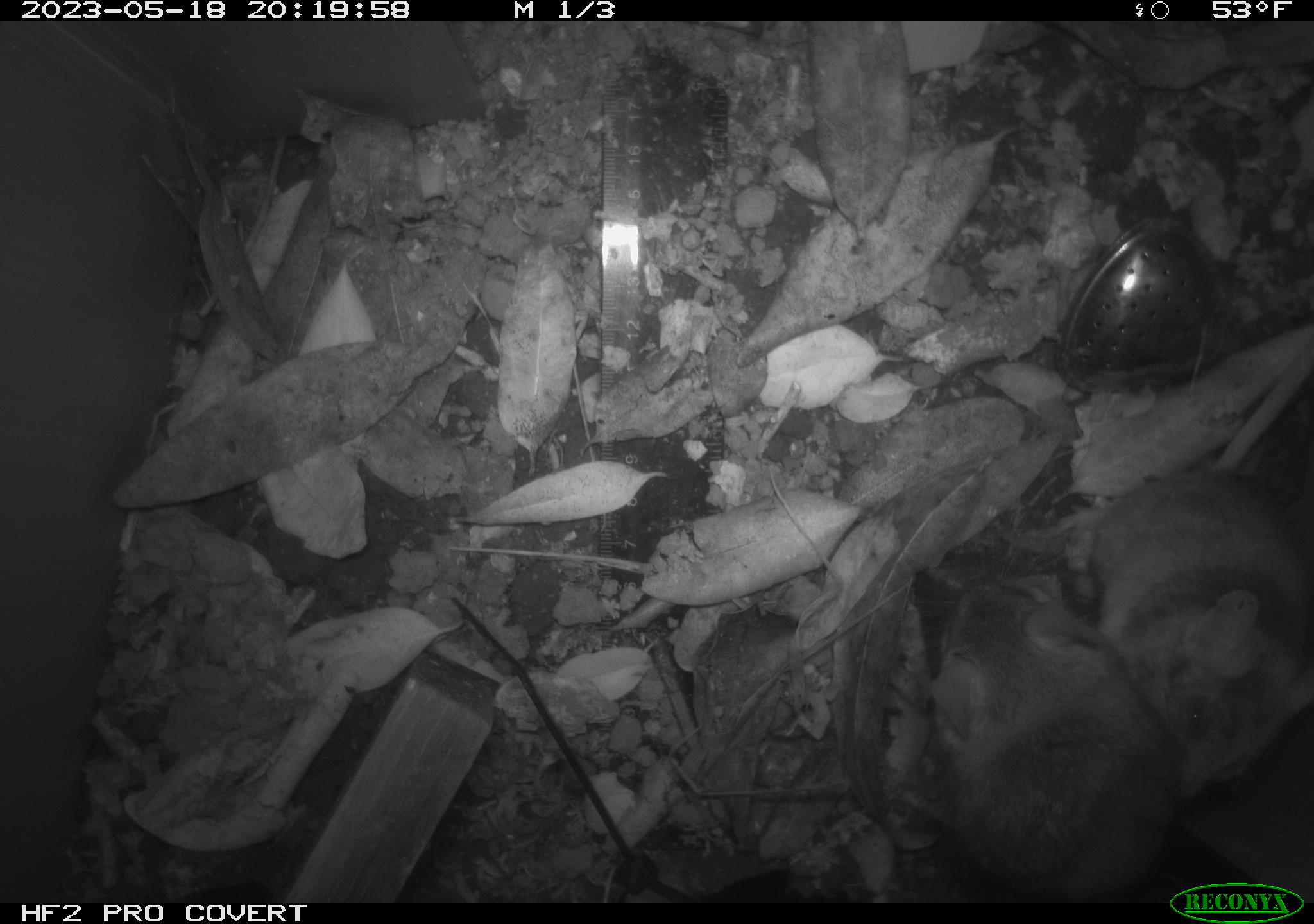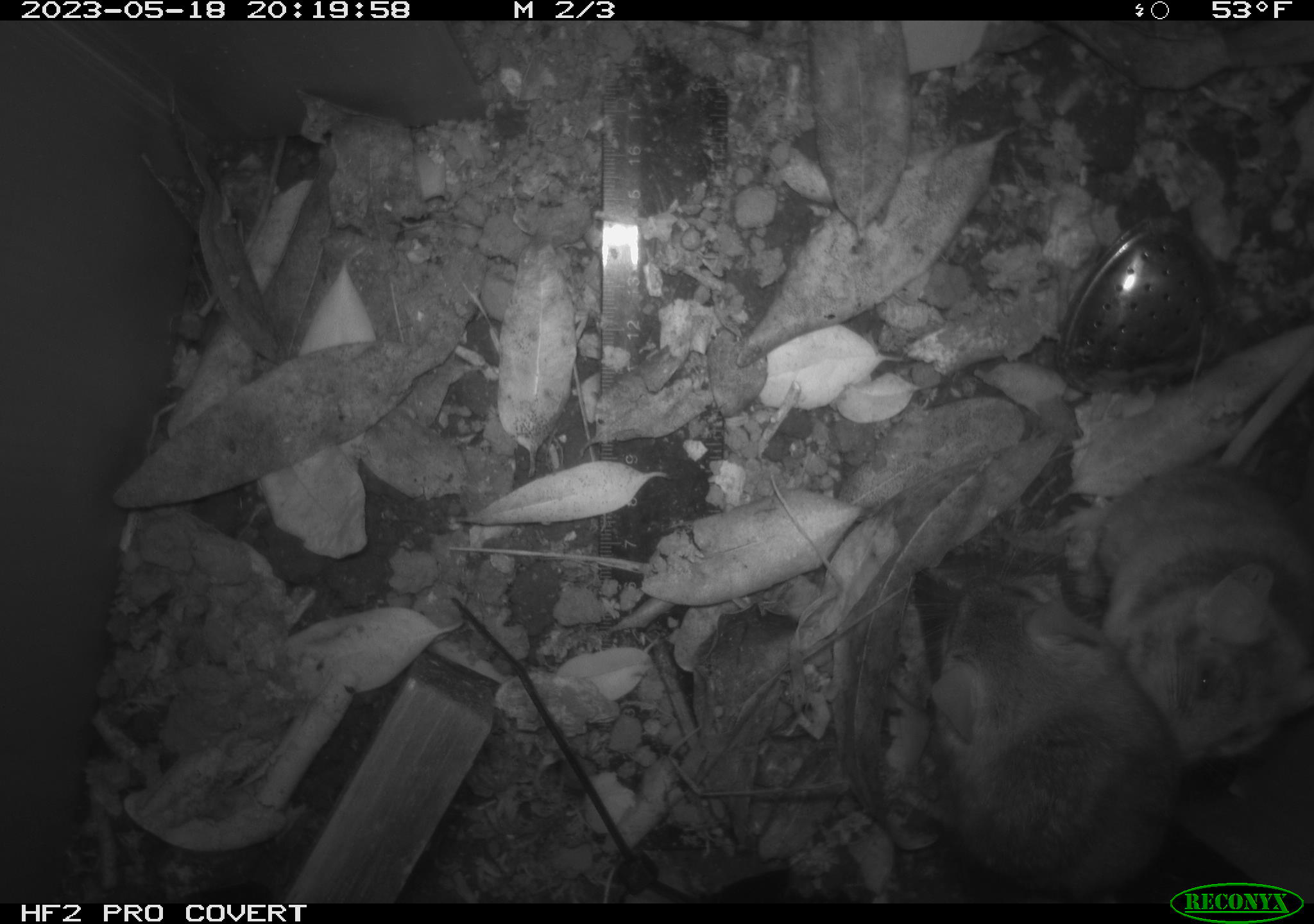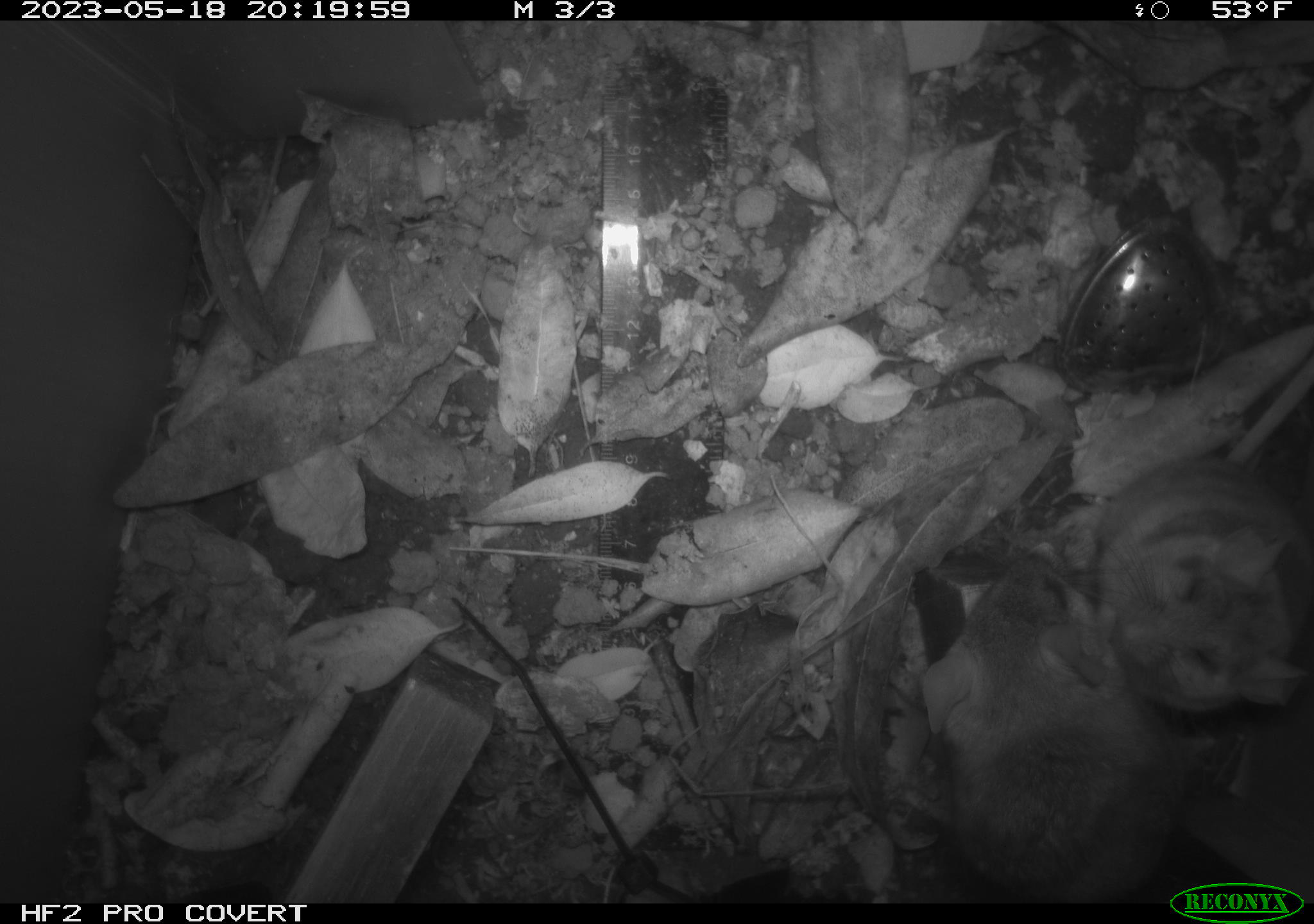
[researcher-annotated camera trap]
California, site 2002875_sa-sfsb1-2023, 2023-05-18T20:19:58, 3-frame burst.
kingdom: Animalia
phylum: Chordata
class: Mammalia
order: Rodentia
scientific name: Rodentia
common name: mouse species